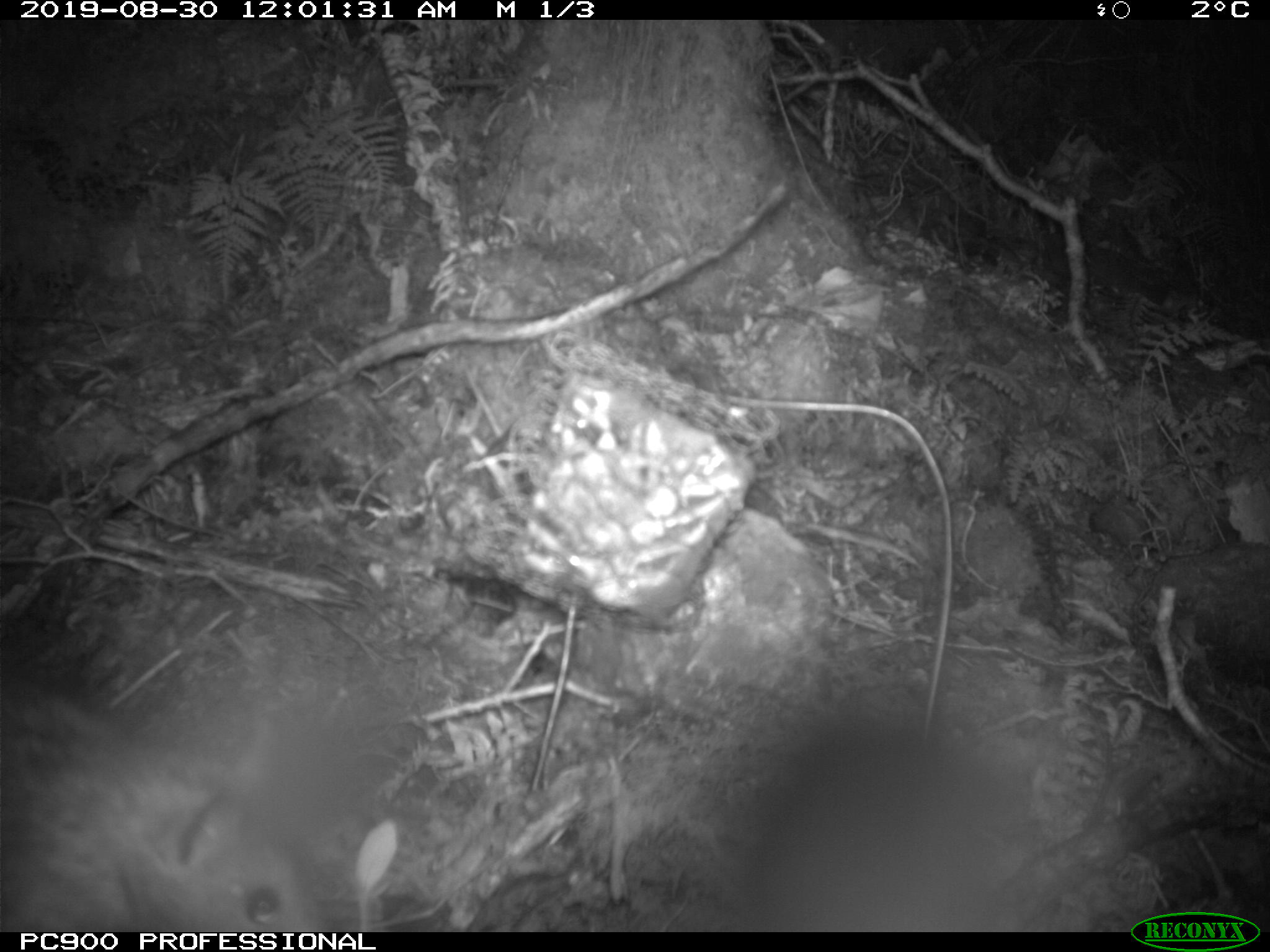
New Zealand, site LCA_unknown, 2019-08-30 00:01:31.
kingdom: Animalia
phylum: Chordata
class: Mammalia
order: Rodentia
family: Muridae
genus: Rattus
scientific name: Rattus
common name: rat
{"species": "rat (Rattus)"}